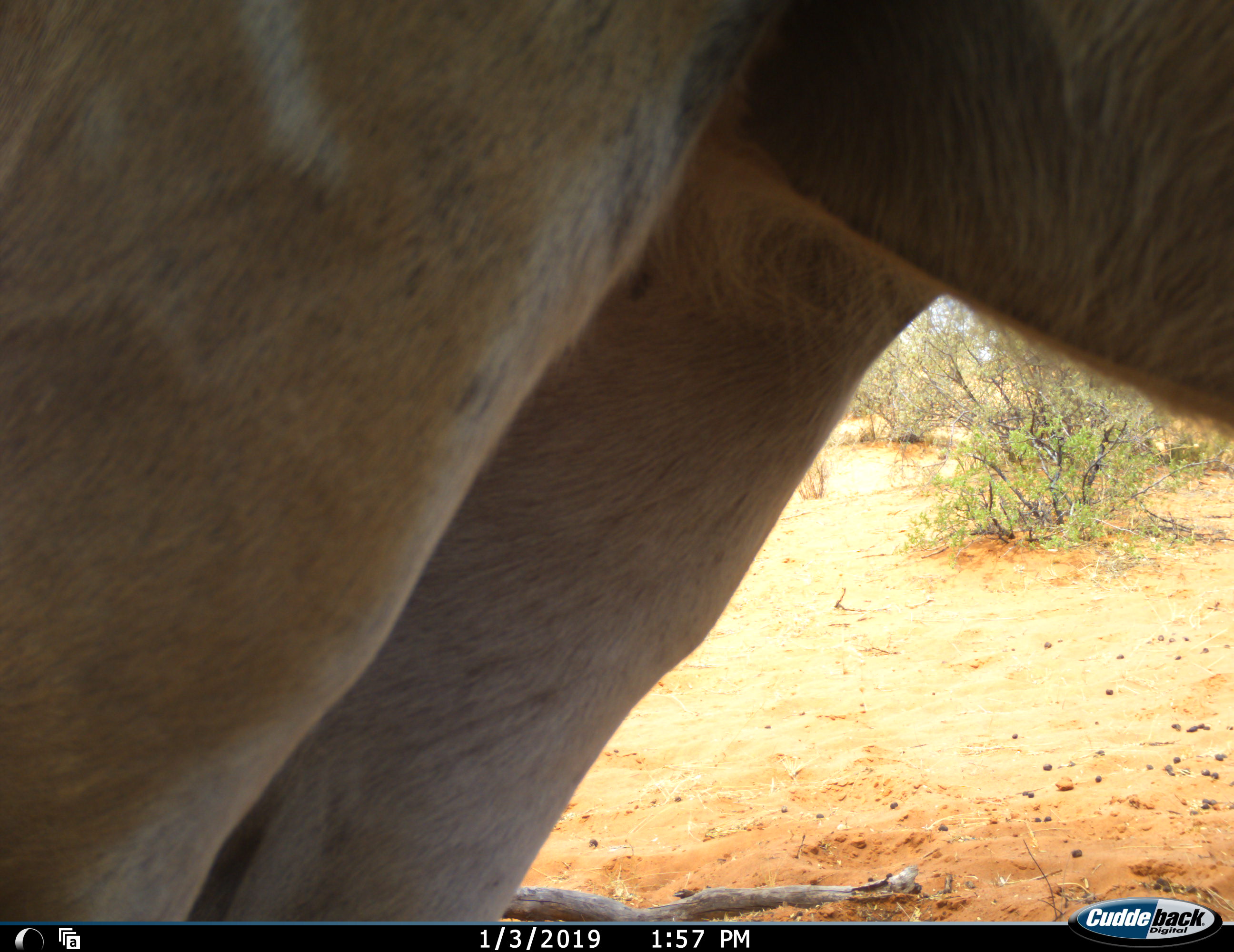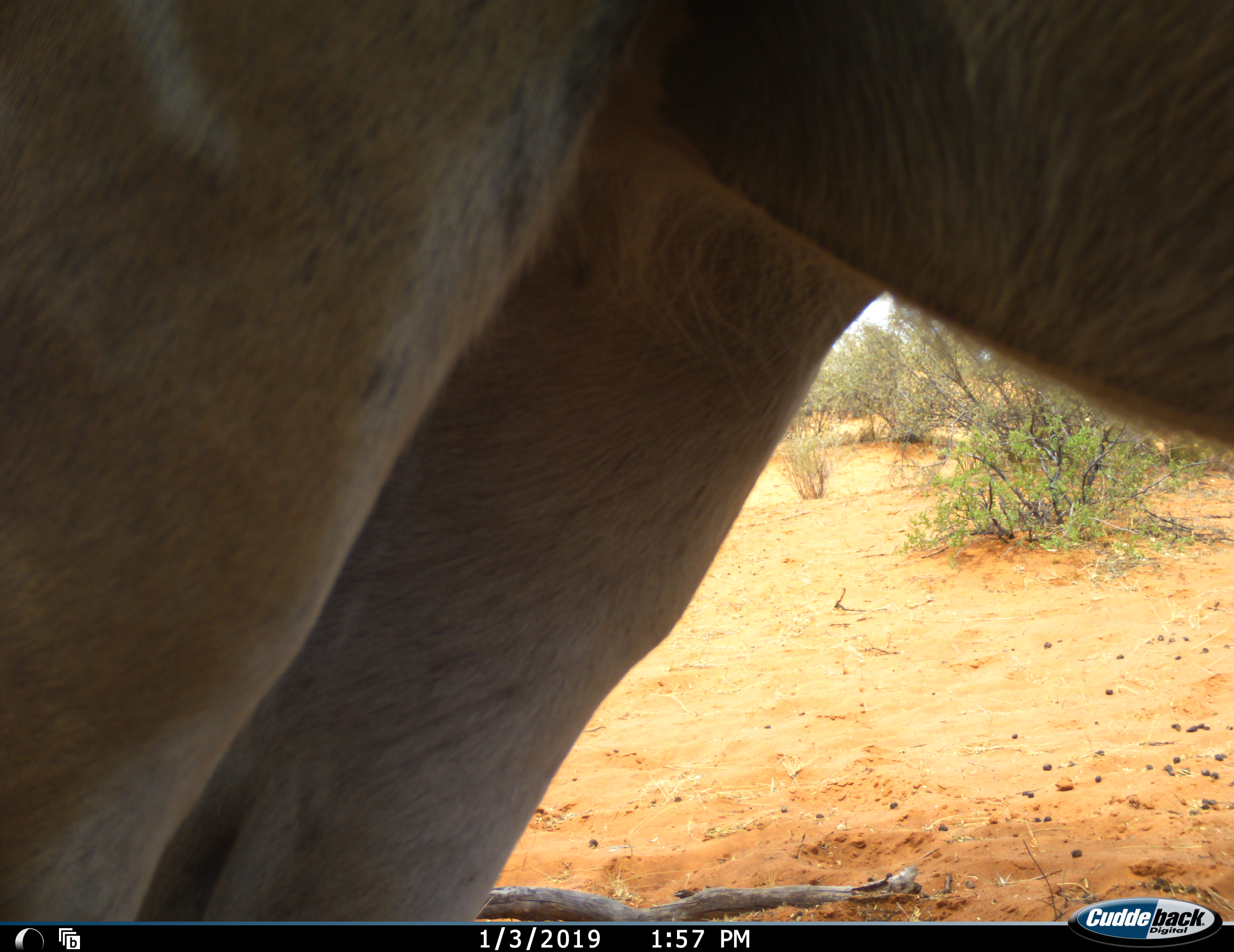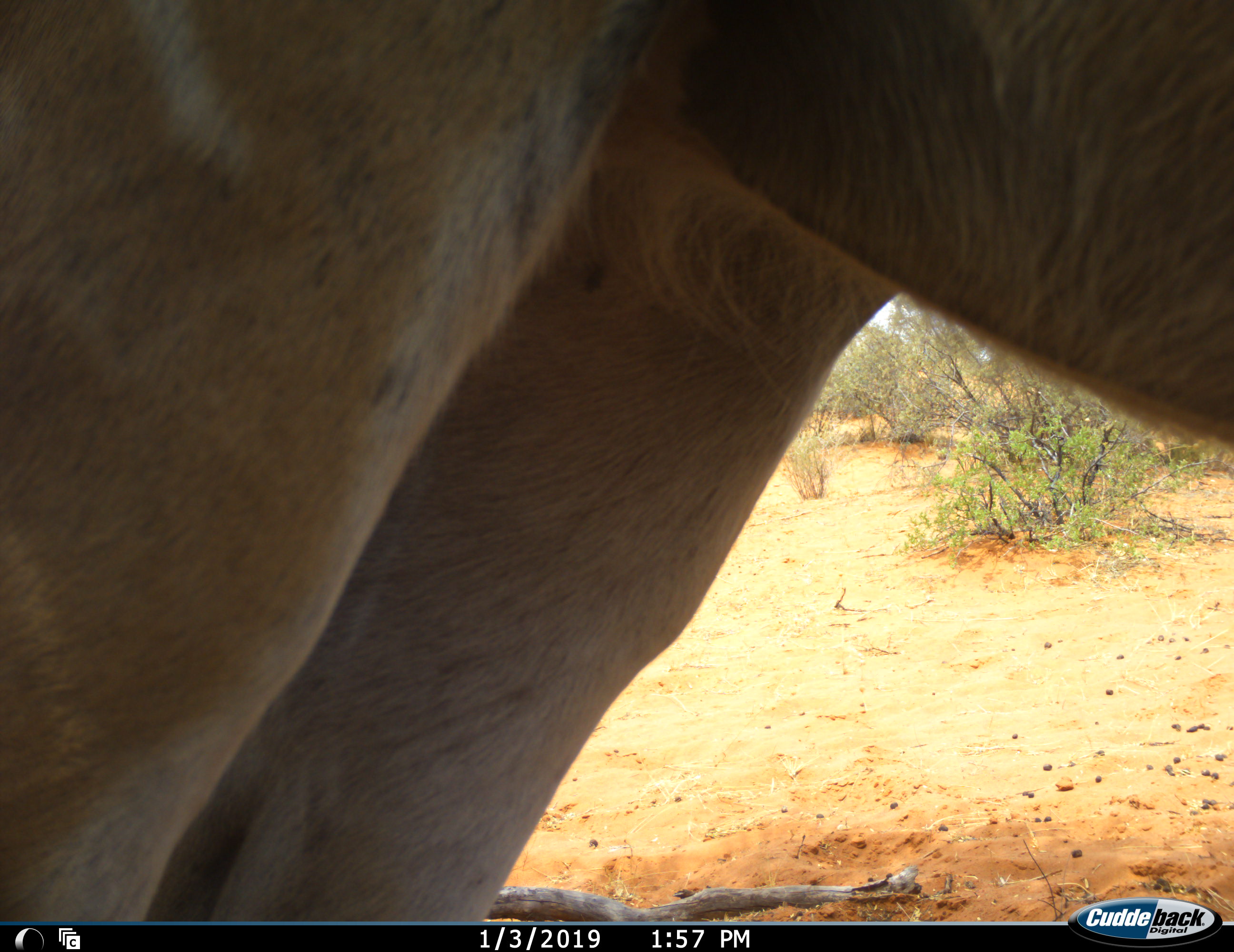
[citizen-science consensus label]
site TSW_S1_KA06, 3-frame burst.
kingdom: Animalia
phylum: Chordata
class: Mammalia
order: Artiodactyla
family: Bovidae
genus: Tragelaphus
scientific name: Tragelaphus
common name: kudu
Kudu (Tragelaphus), count 1. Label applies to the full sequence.